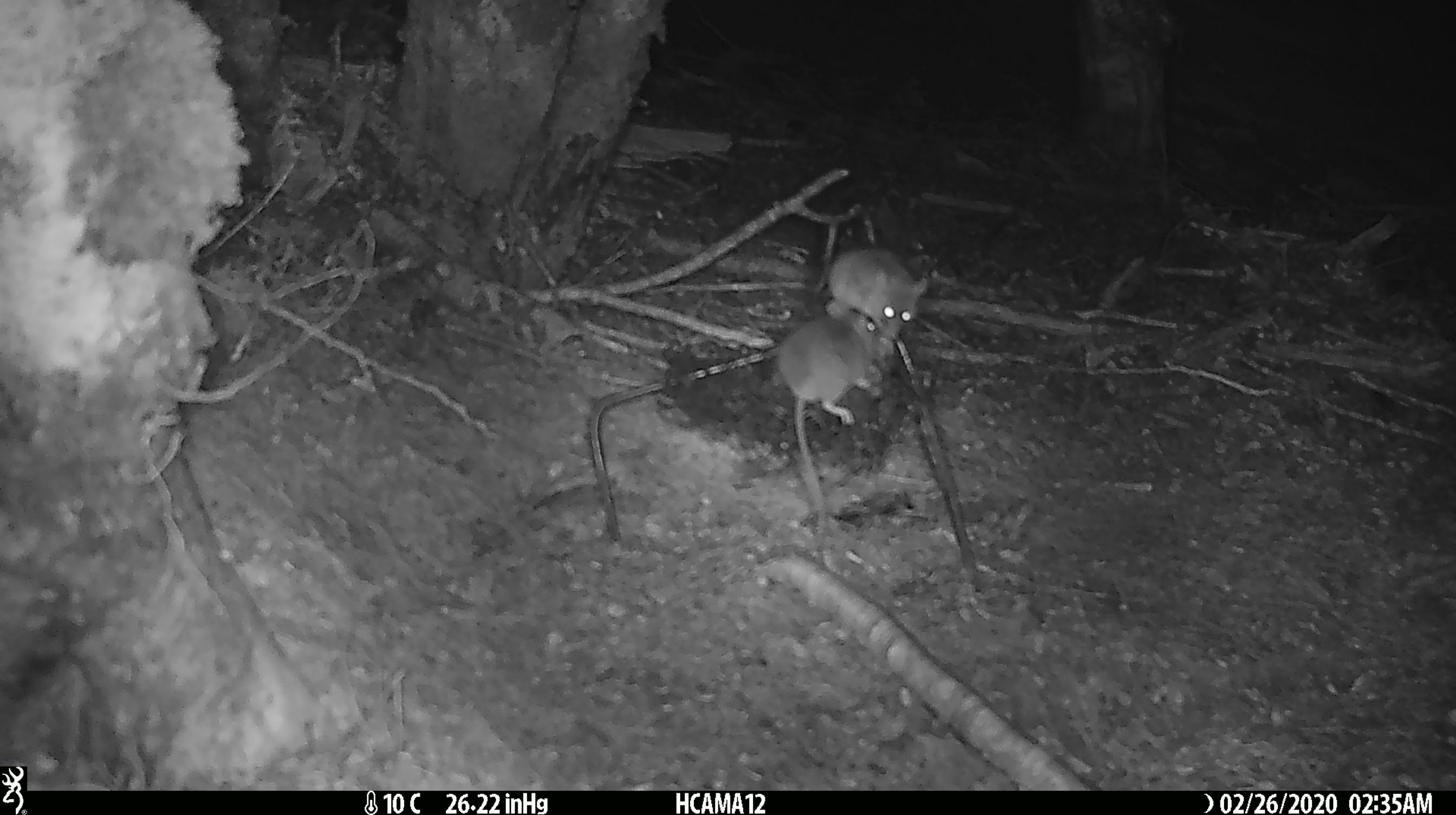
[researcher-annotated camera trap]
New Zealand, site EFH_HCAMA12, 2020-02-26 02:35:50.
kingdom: Animalia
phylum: Chordata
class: Mammalia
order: Rodentia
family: Muridae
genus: Mus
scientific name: Mus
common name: mouse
Mouse (Mus).